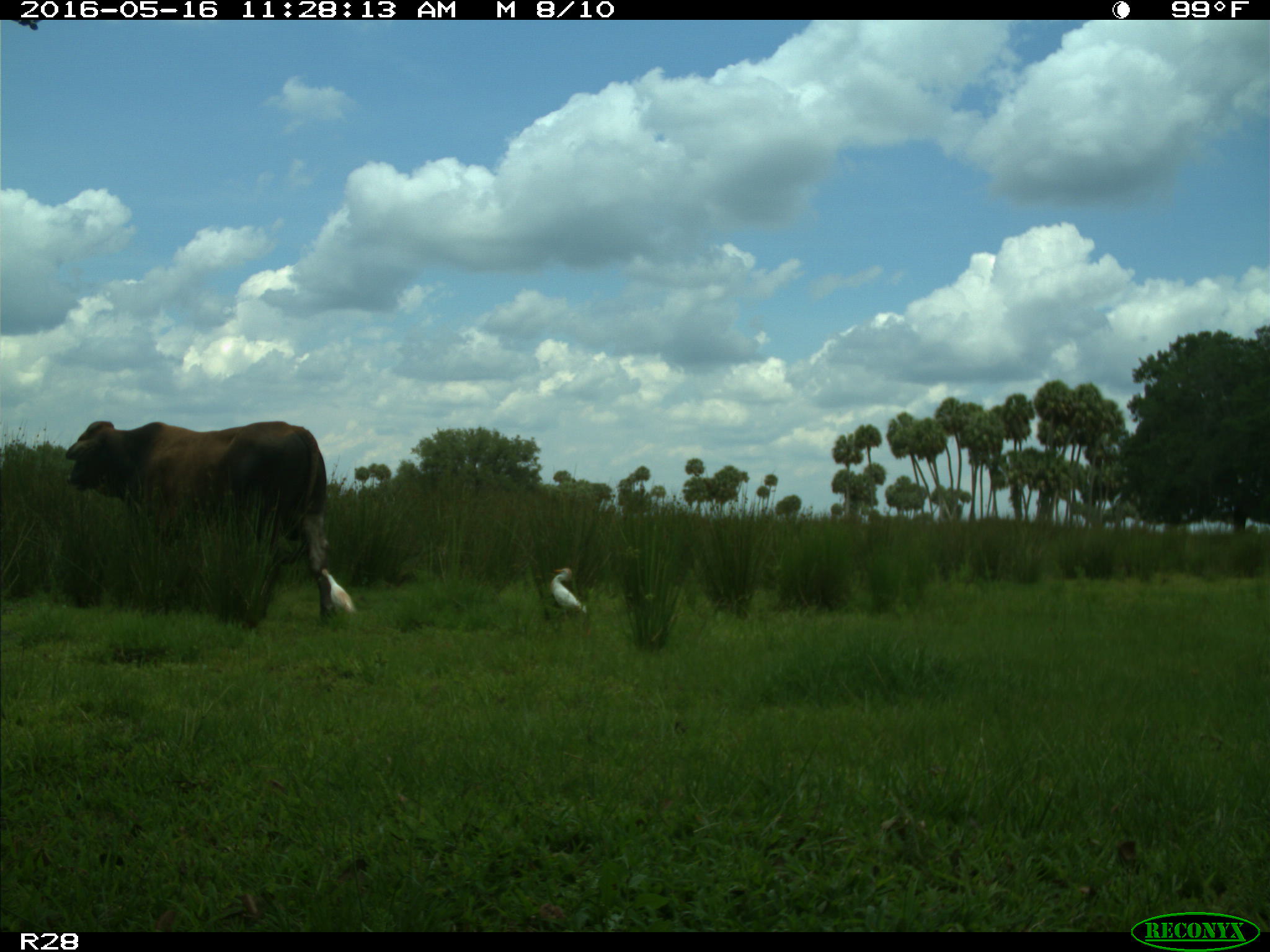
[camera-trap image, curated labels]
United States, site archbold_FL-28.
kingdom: Animalia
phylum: Chordata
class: Mammalia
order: Artiodactyla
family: Bovidae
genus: Bos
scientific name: Bos taurus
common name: domestic cow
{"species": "Bos taurus (domestic cow)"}